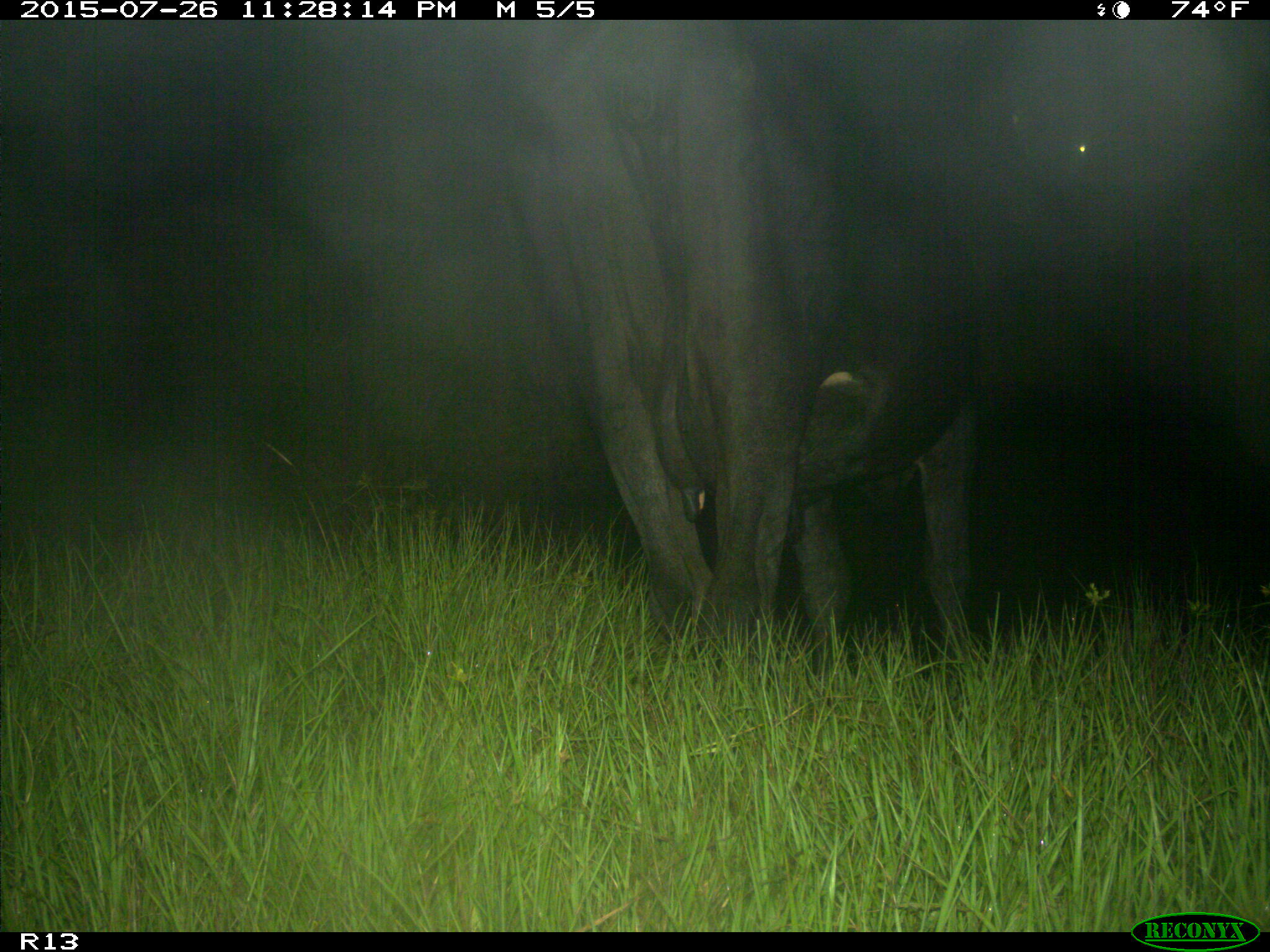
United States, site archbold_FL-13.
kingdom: Animalia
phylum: Chordata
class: Mammalia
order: Artiodactyla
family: Bovidae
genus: Bos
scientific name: Bos taurus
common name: domestic cow